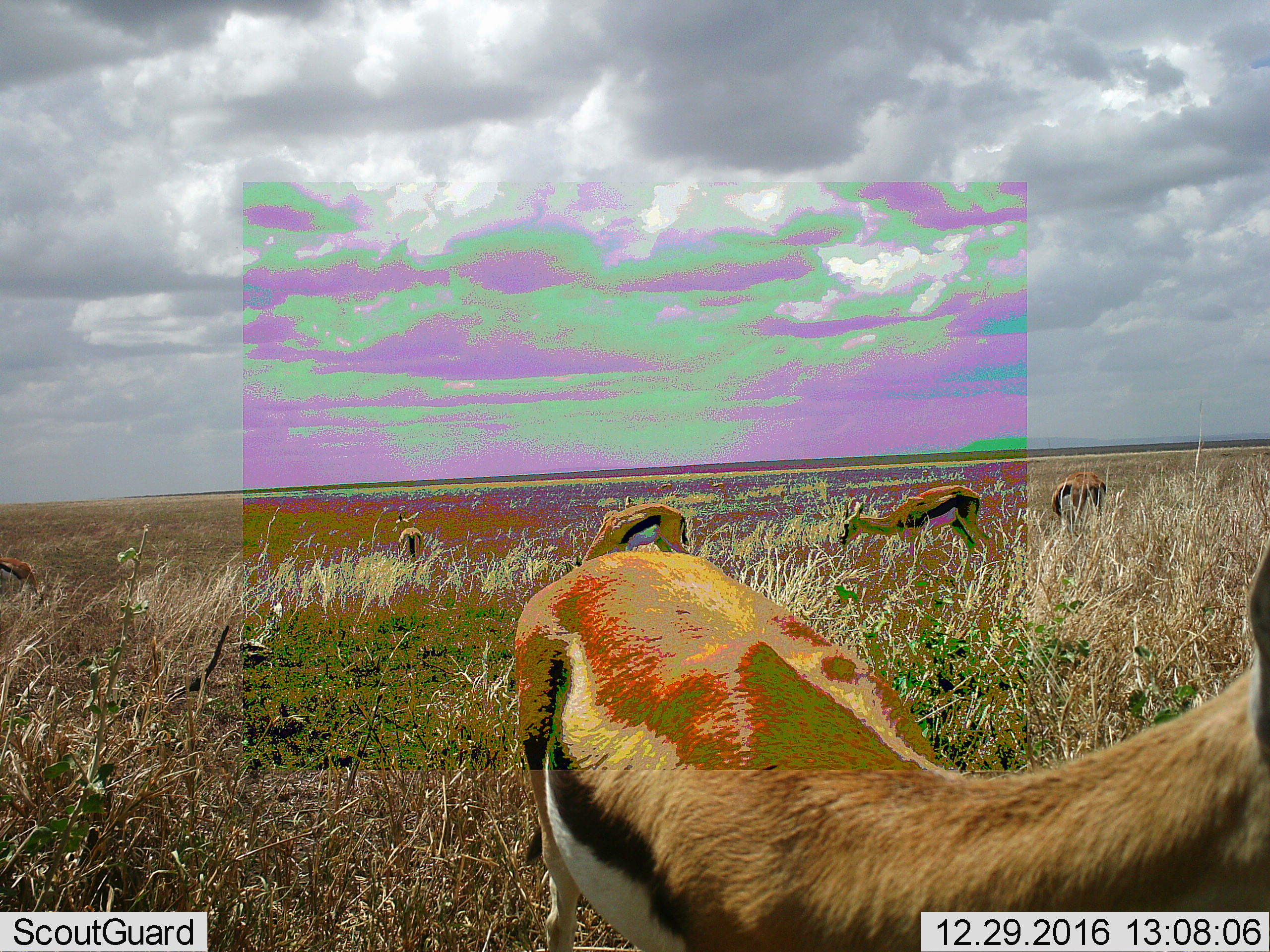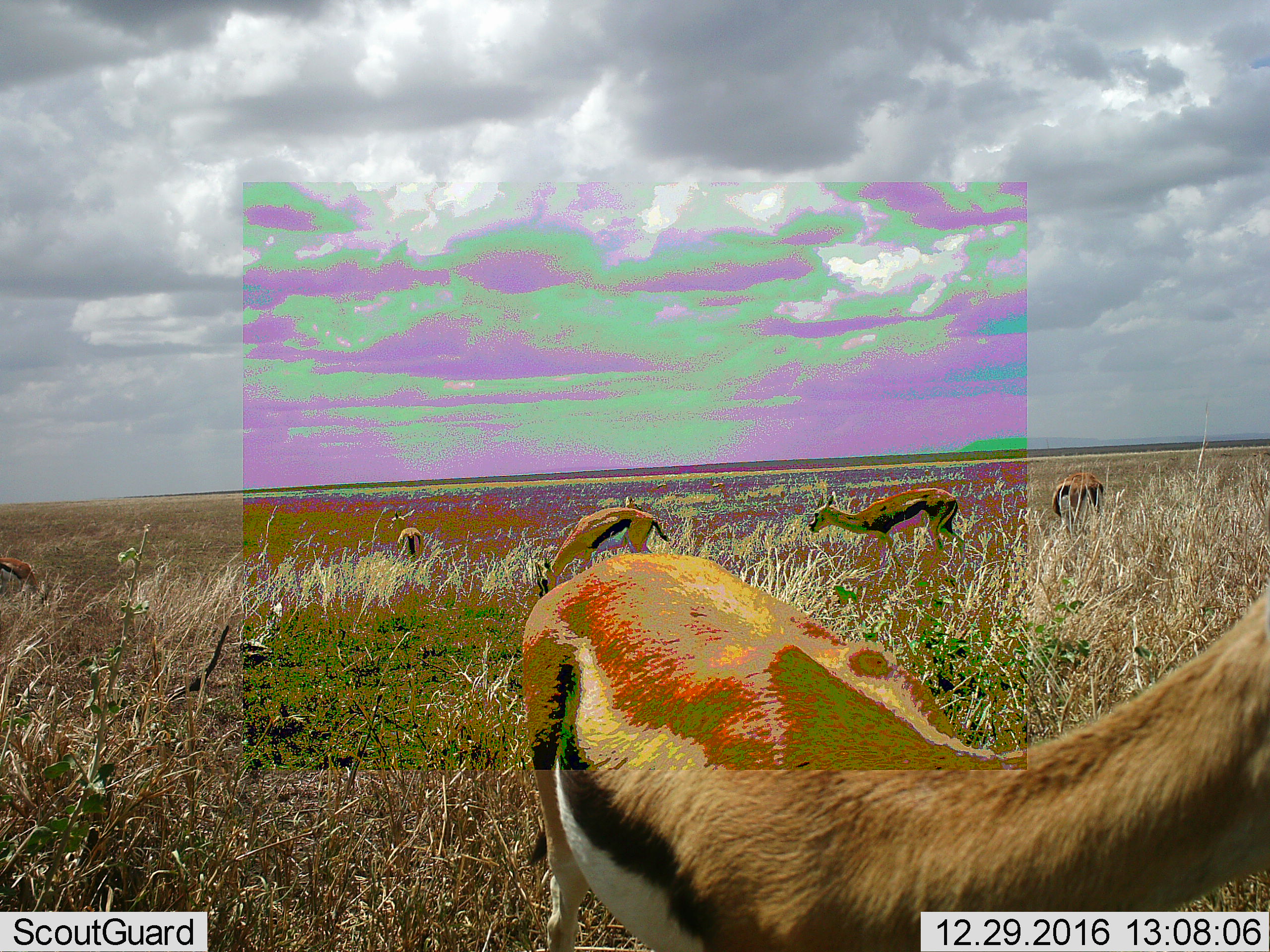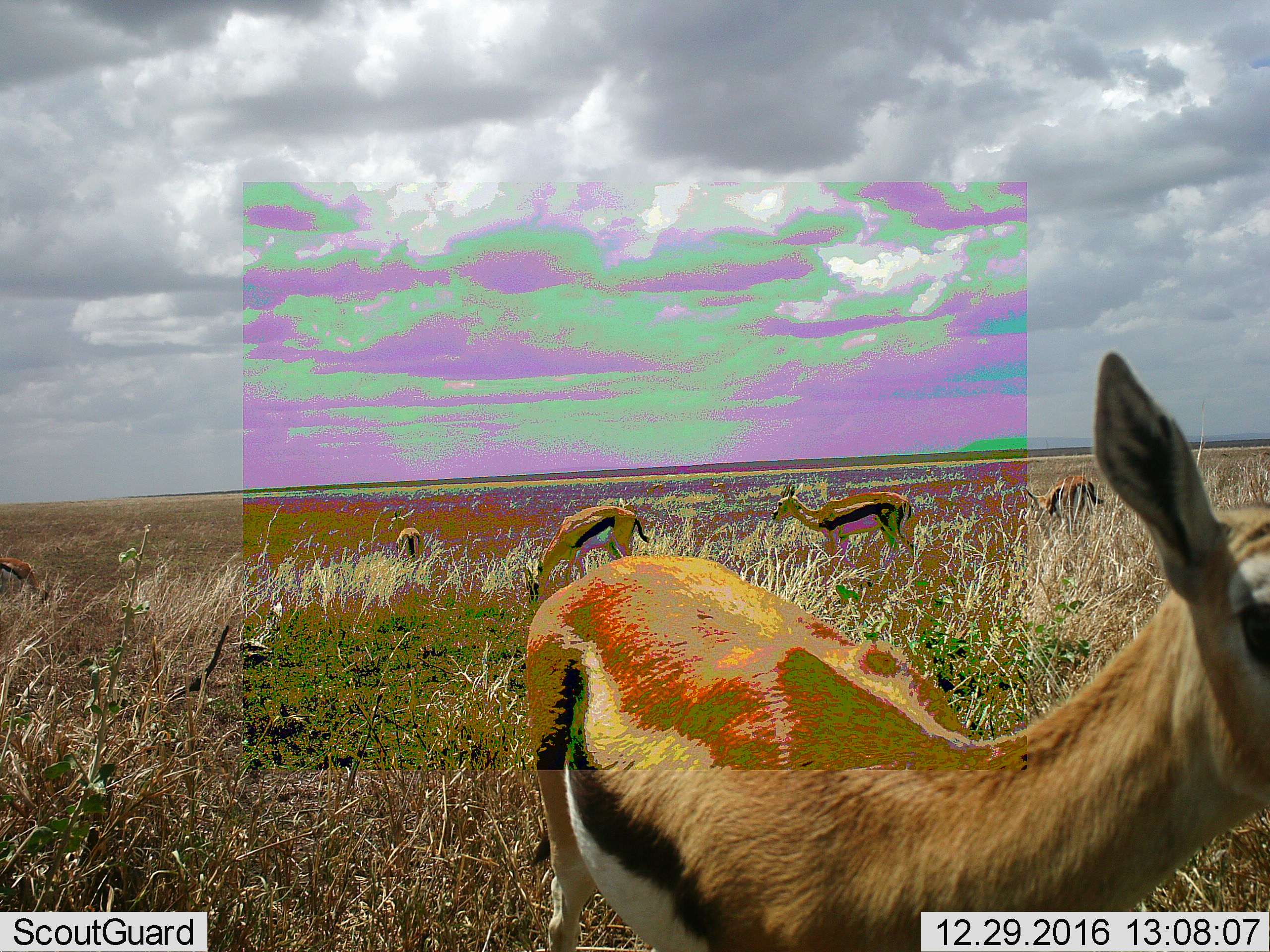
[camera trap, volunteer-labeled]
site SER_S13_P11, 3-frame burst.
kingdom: Animalia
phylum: Chordata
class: Mammalia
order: Artiodactyla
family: Bovidae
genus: Eudorcas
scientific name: Eudorcas thomsonii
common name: thomson's gazelle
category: gazellethomsons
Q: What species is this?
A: Gazellethomsons (thomson's gazelle) (Eudorcas thomsonii).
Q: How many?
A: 6.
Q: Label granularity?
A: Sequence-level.